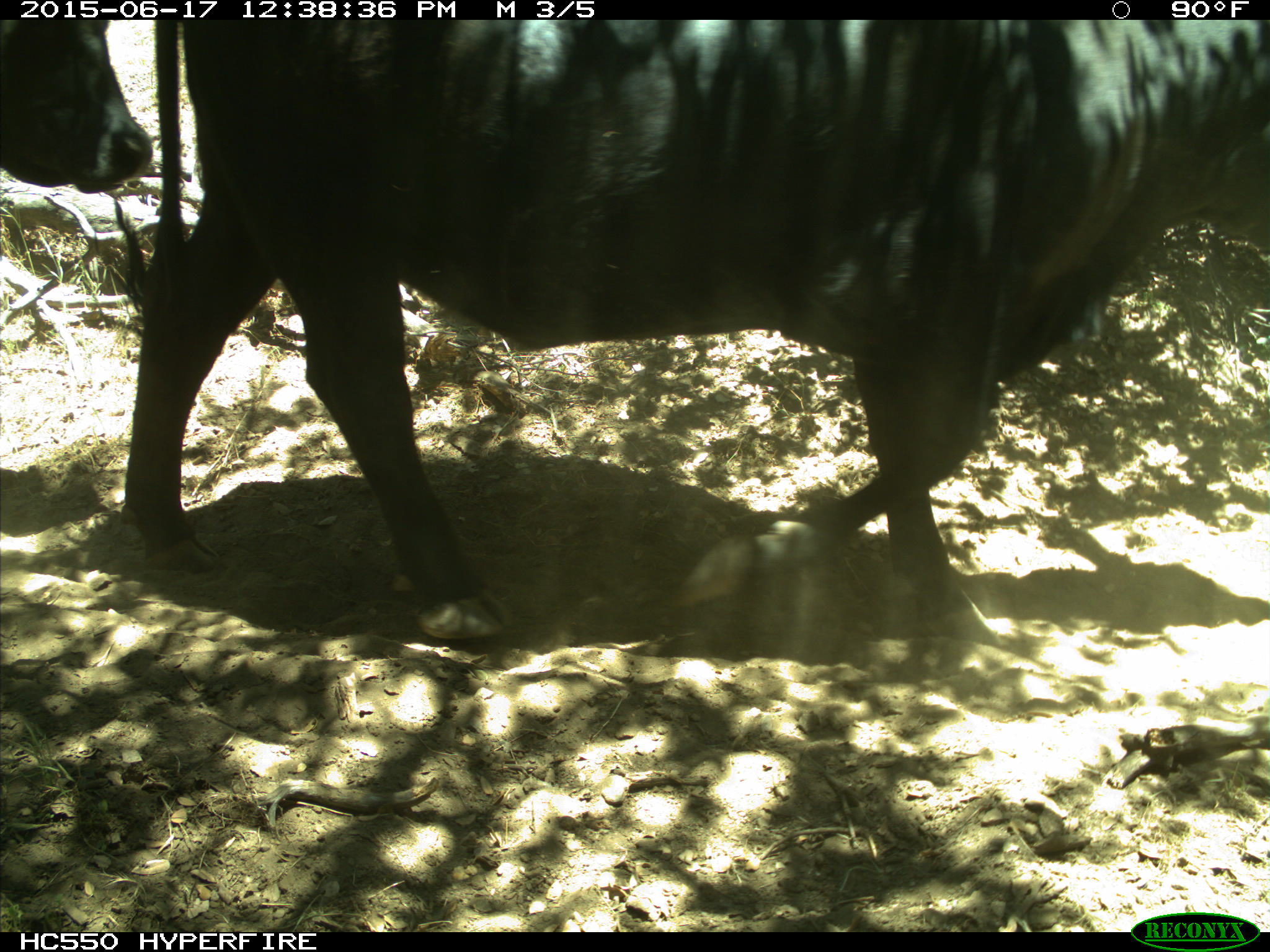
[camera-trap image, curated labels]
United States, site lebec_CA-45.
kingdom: Animalia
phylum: Chordata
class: Mammalia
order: Artiodactyla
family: Bovidae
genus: Bos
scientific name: Bos taurus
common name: domestic cow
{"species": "Bos taurus (domestic cow)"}